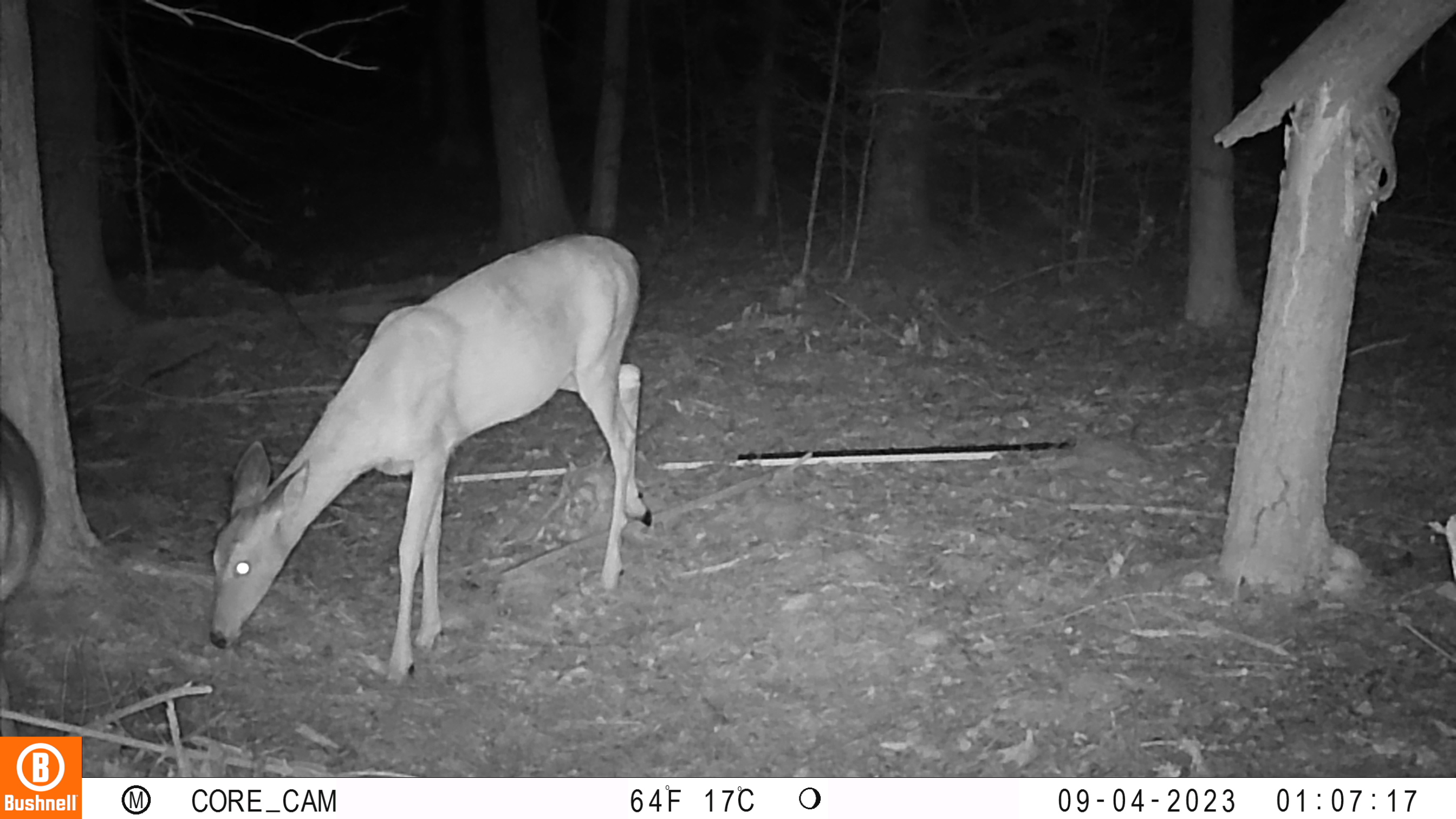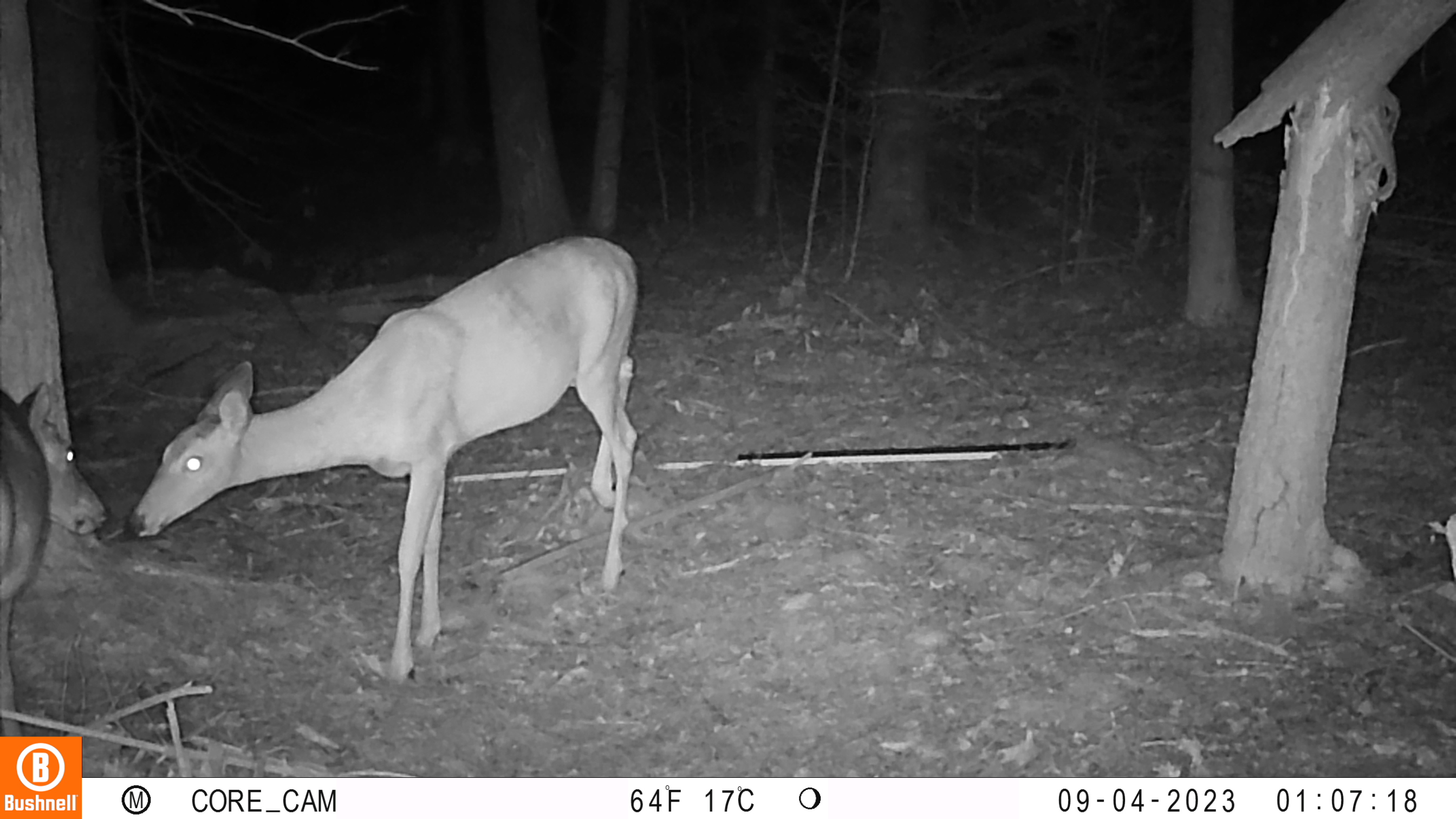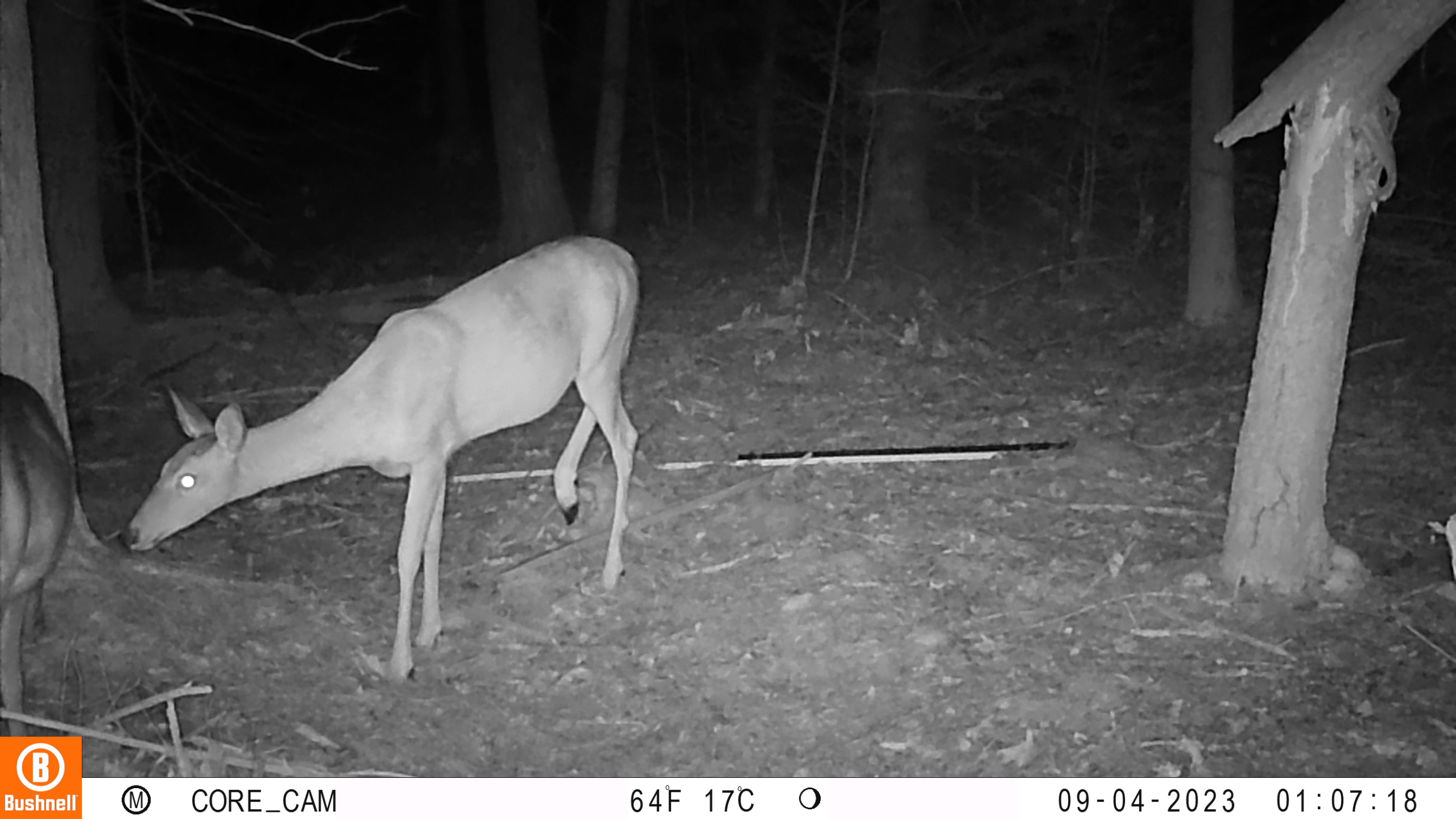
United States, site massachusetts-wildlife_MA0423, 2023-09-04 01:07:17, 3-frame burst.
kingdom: Animalia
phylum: Chordata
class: Mammalia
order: Artiodactyla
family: Cervidae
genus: Odocoileus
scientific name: Odocoileus virginianus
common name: white-tailed deer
White-tailed deer (Odocoileus virginianus).